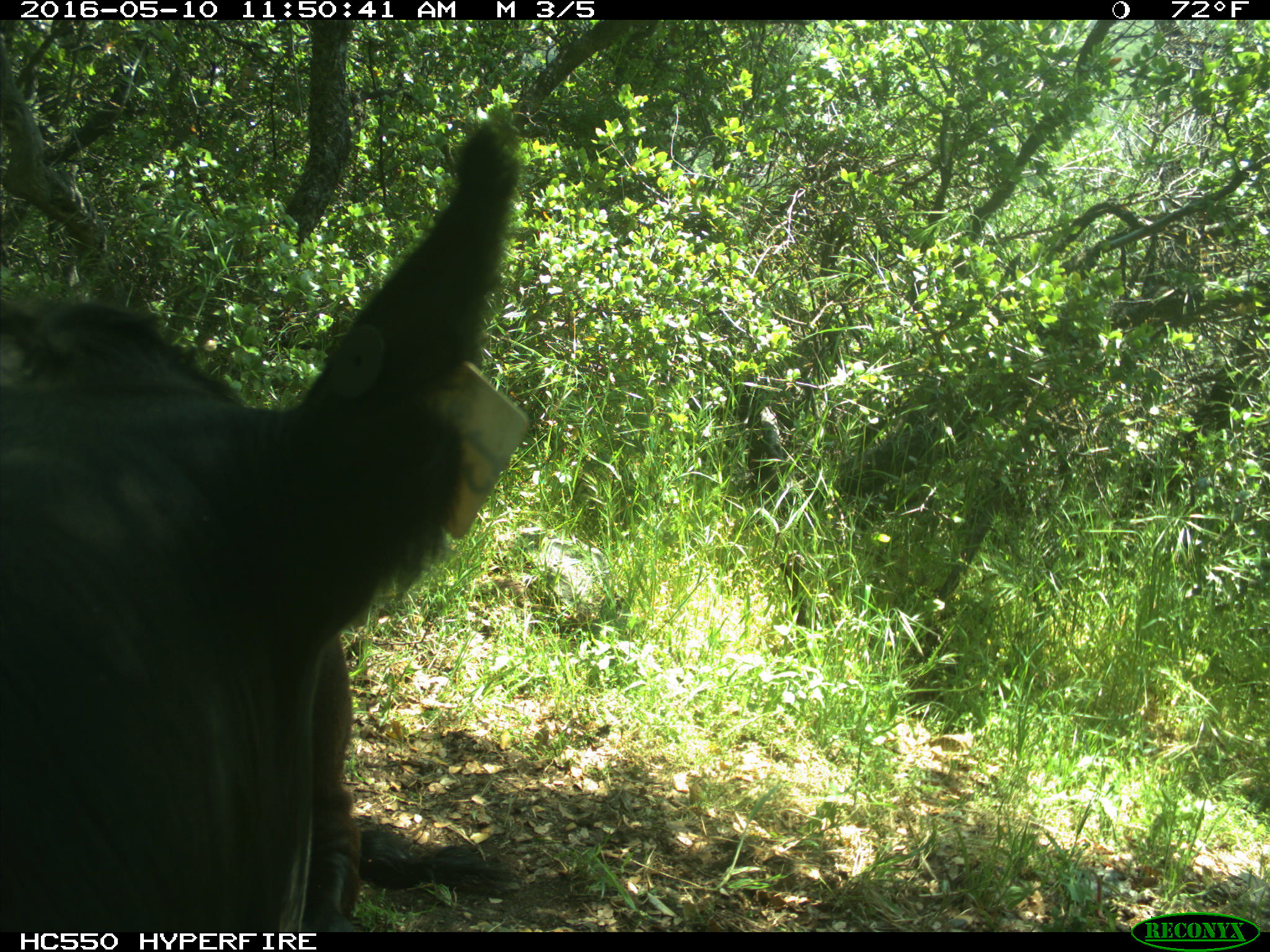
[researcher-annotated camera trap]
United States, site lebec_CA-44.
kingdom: Animalia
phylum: Chordata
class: Mammalia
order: Artiodactyla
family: Bovidae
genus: Bos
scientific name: Bos taurus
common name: domestic cow